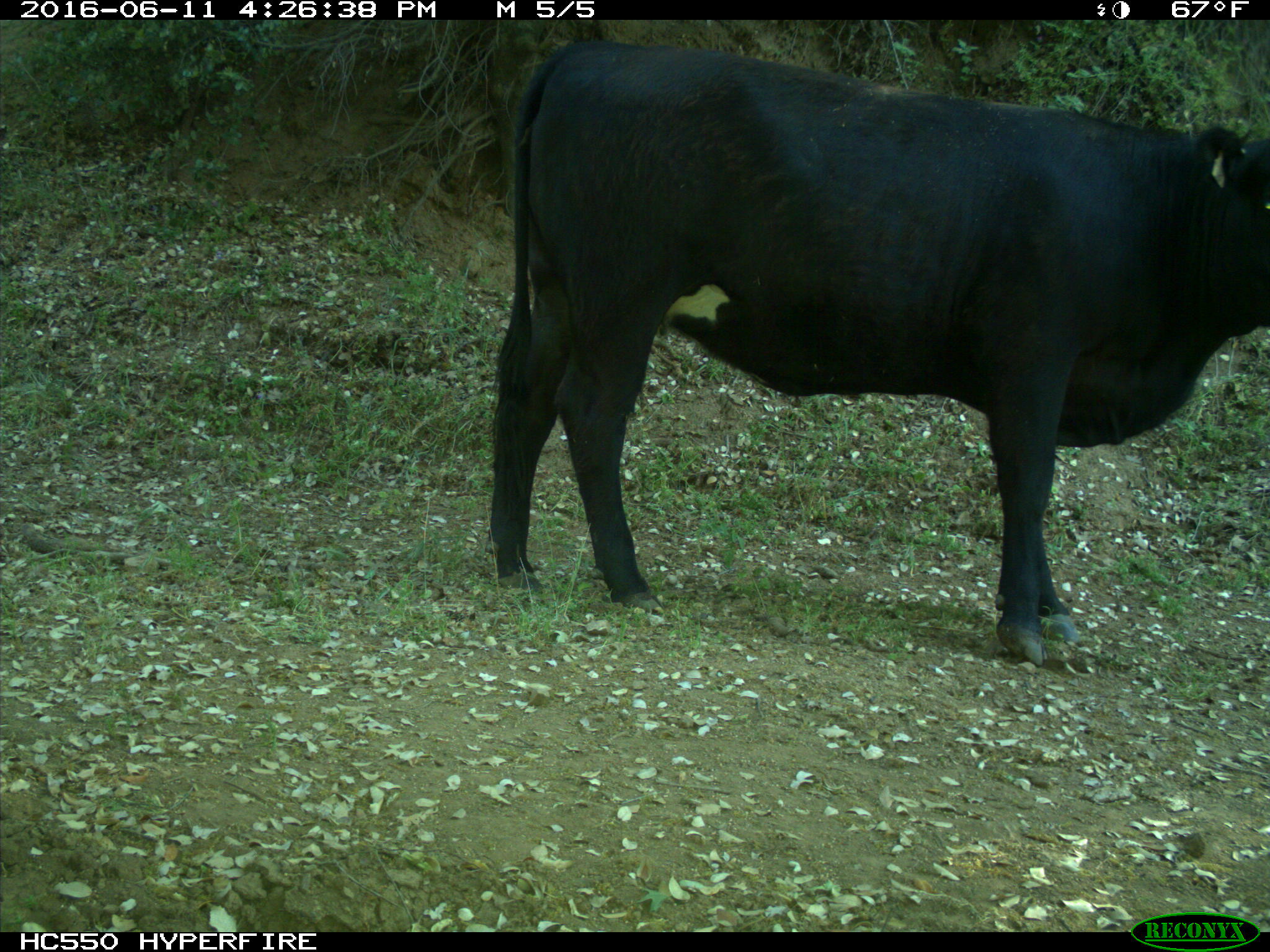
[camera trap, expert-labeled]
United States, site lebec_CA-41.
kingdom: Animalia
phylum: Chordata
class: Mammalia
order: Artiodactyla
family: Bovidae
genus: Bos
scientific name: Bos taurus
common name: domestic cow